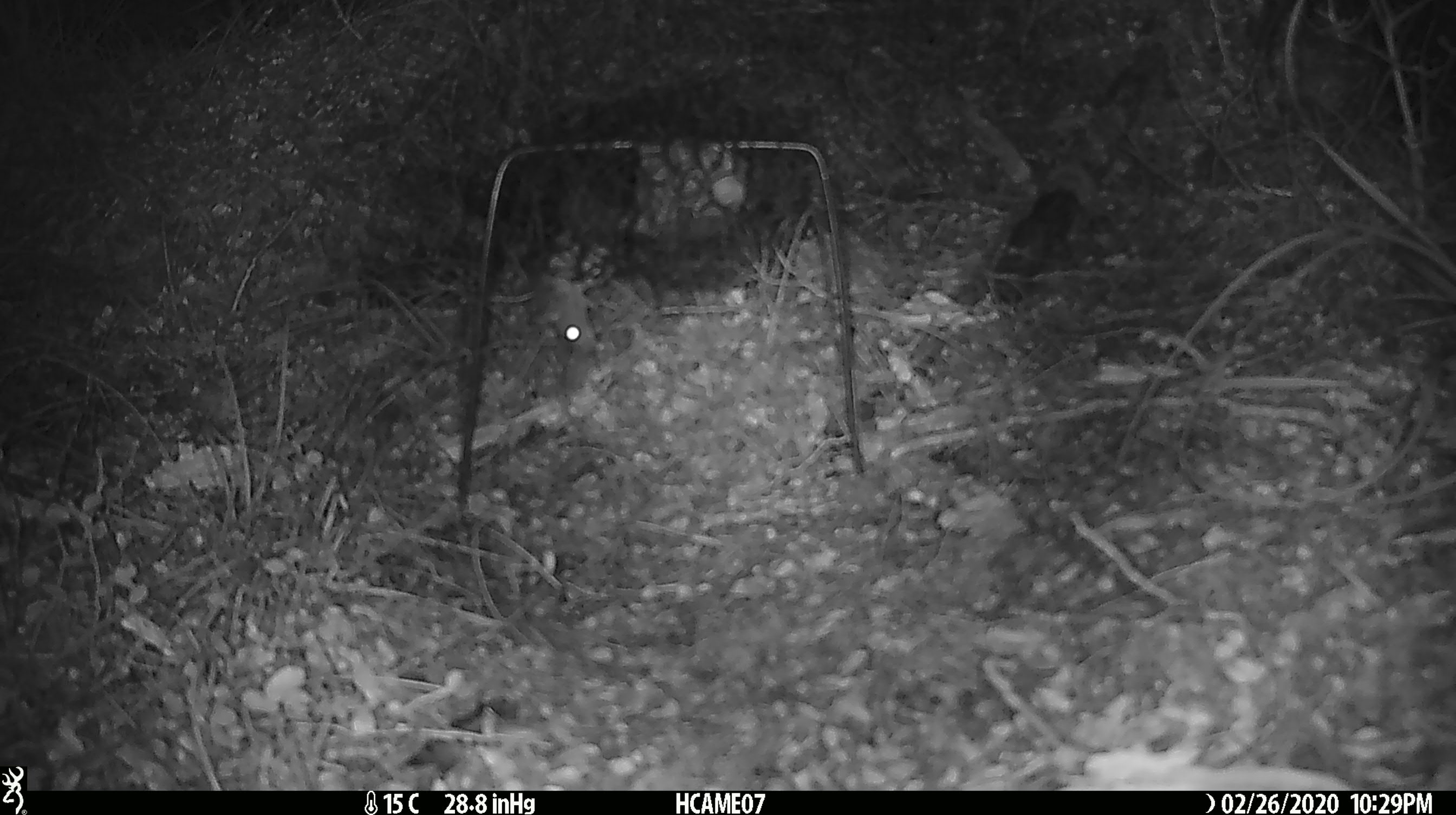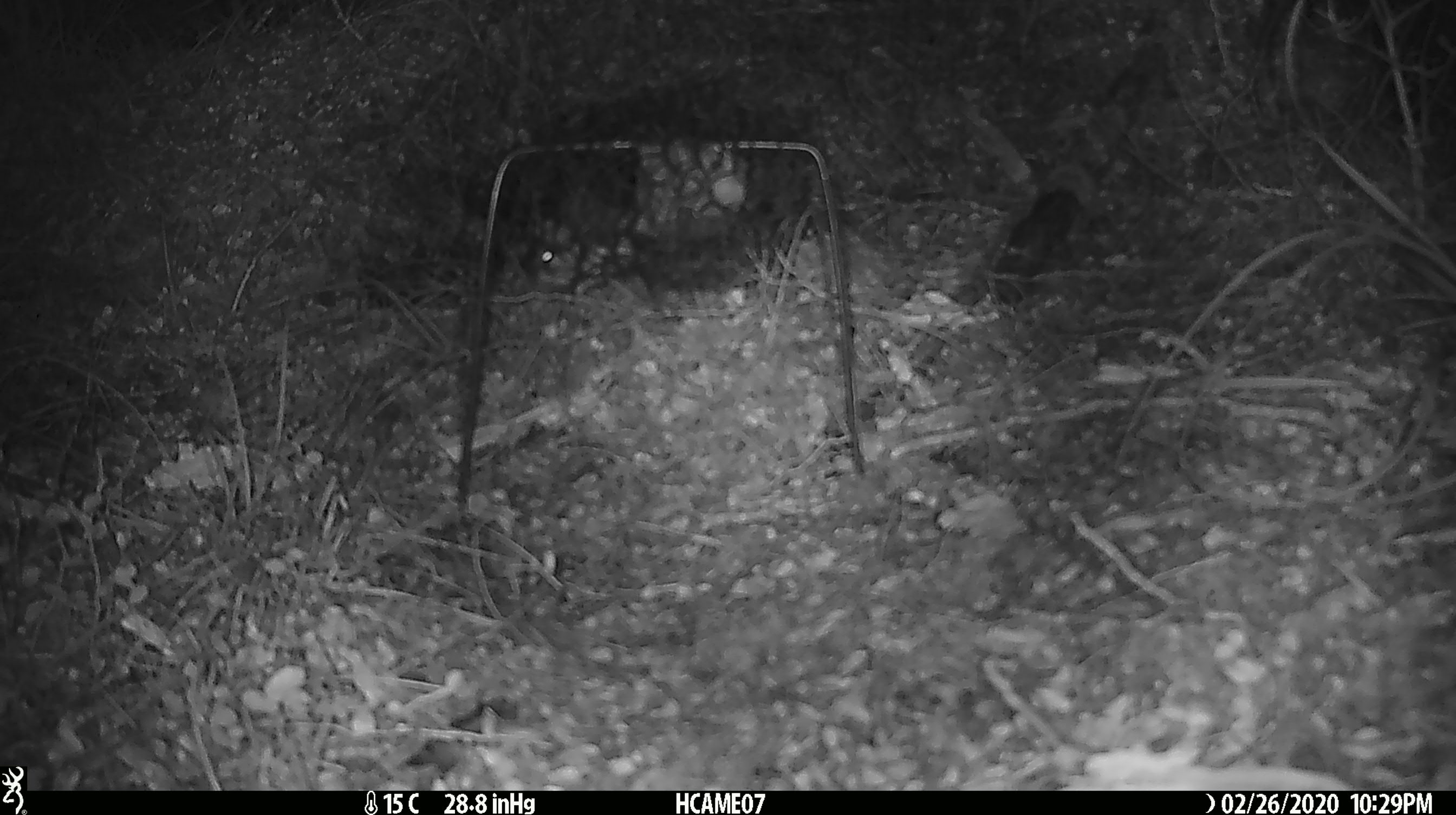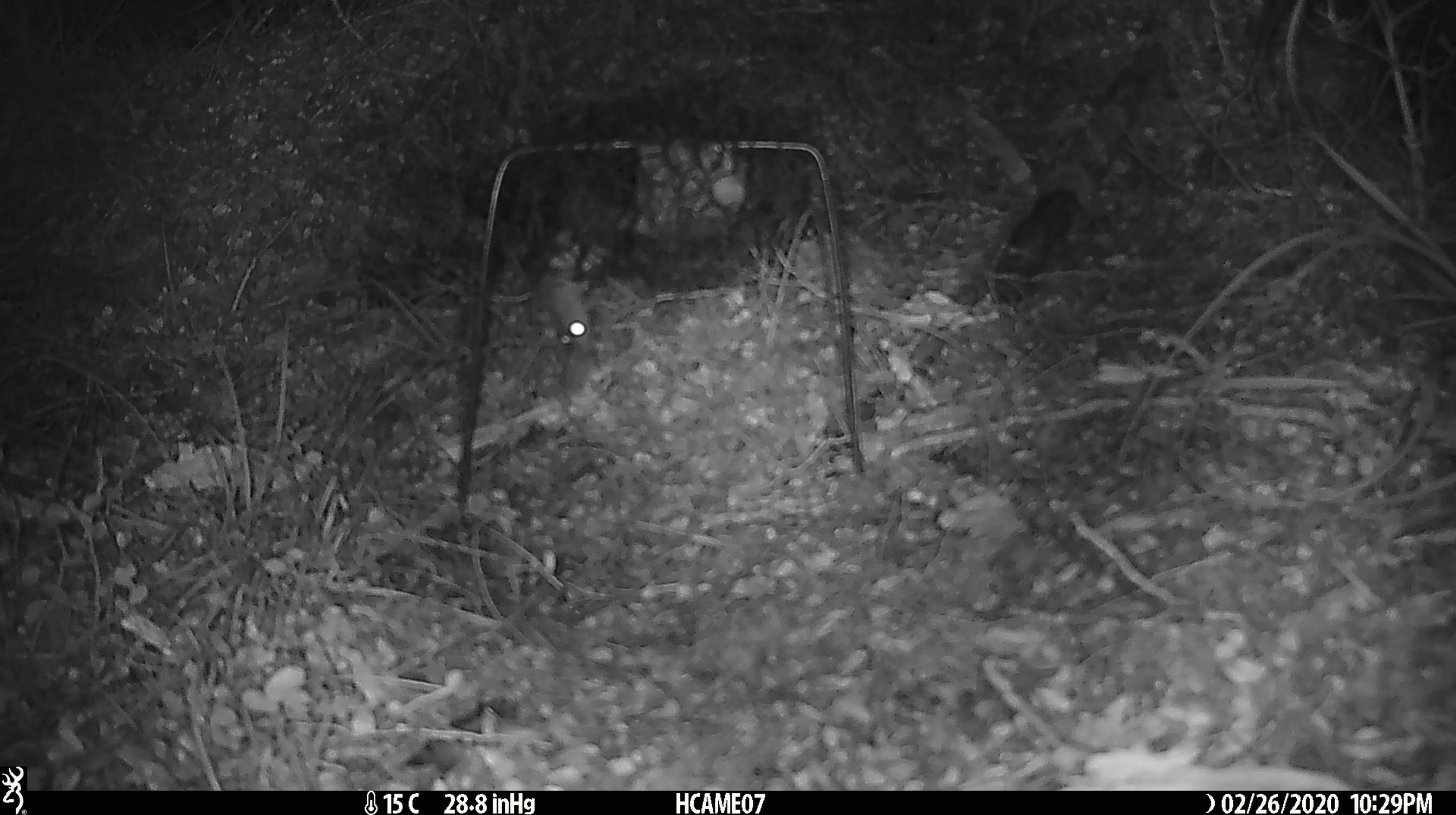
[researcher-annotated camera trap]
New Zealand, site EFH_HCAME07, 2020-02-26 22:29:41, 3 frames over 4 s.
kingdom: Animalia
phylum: Chordata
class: Mammalia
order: Rodentia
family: Muridae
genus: Mus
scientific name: Mus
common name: mouse